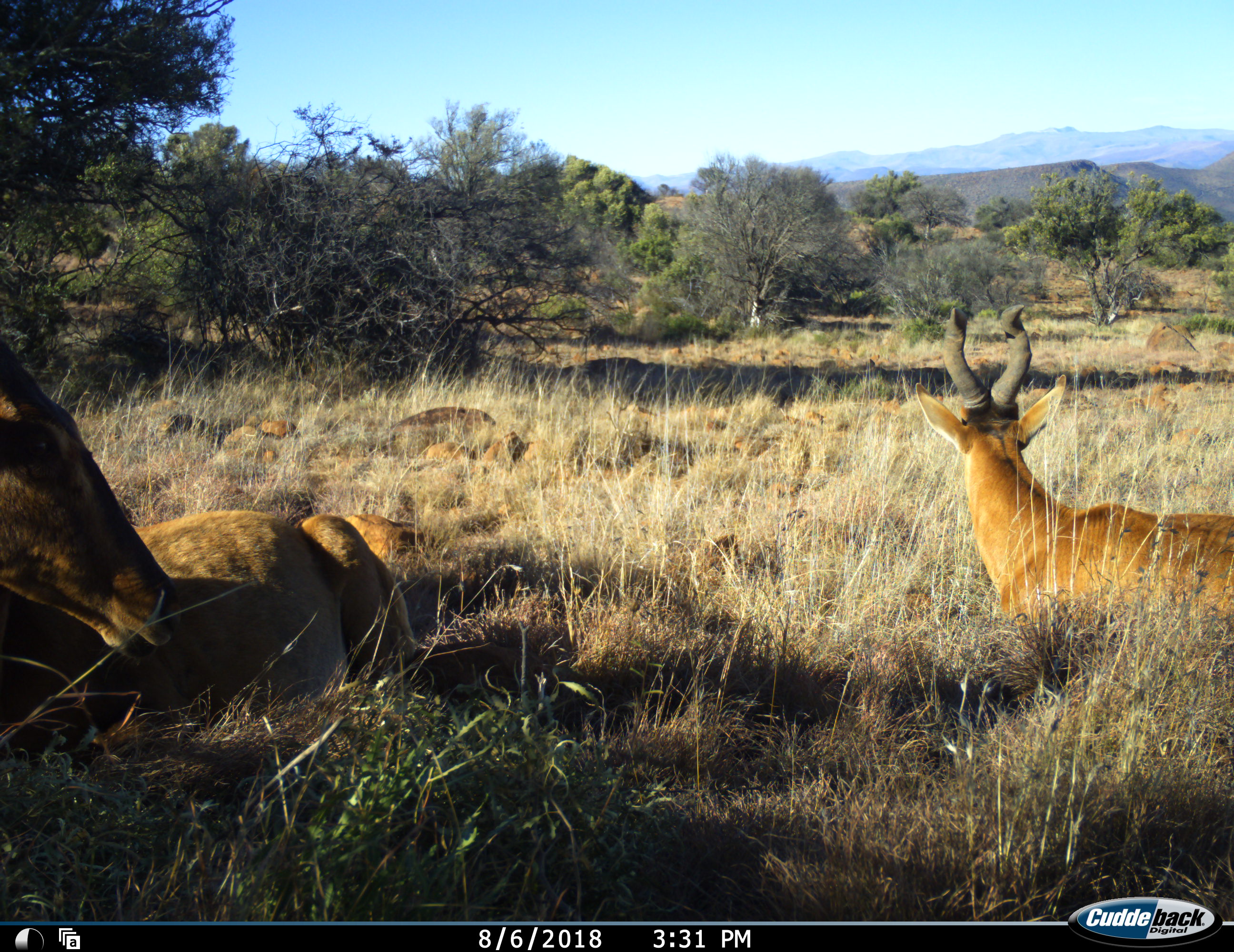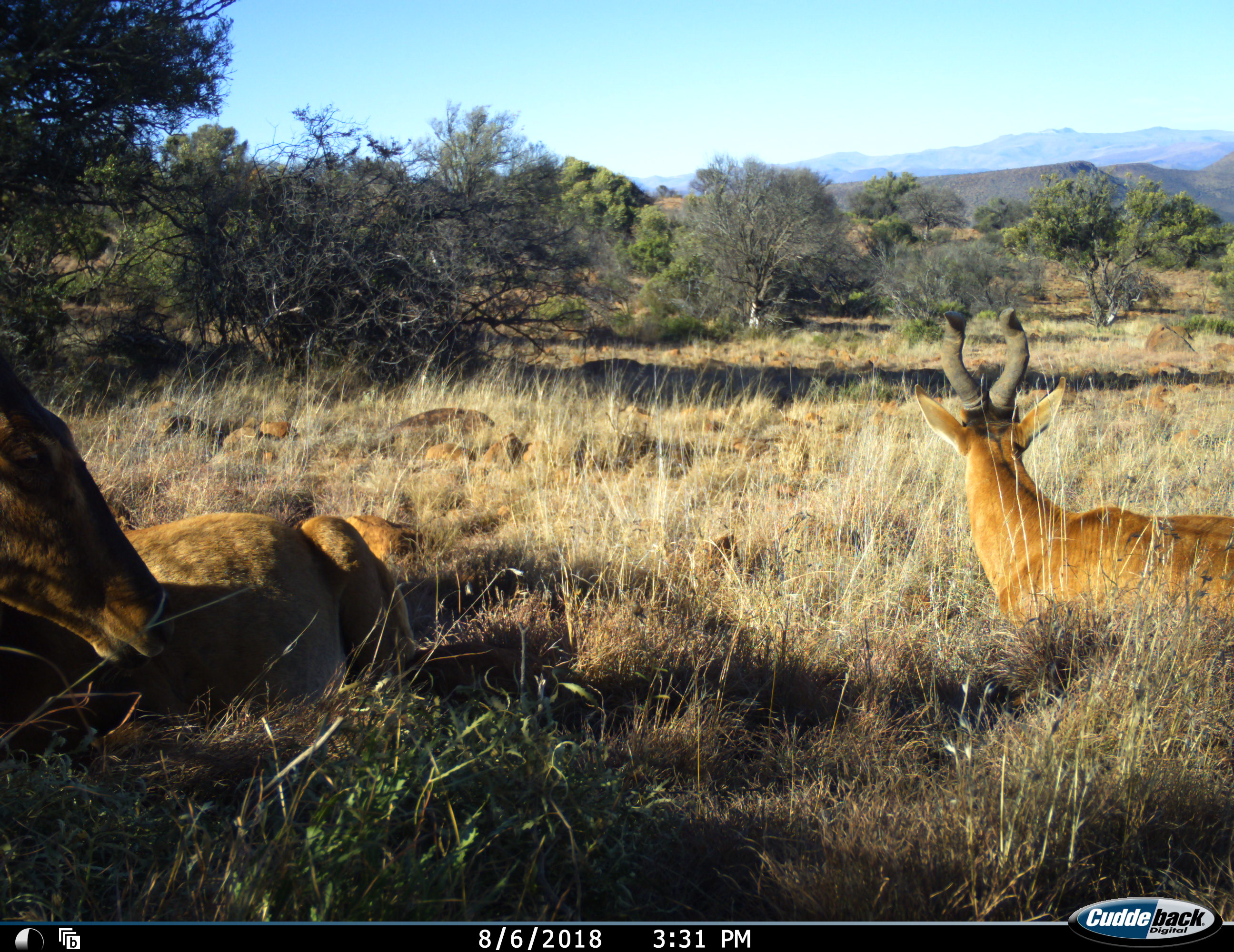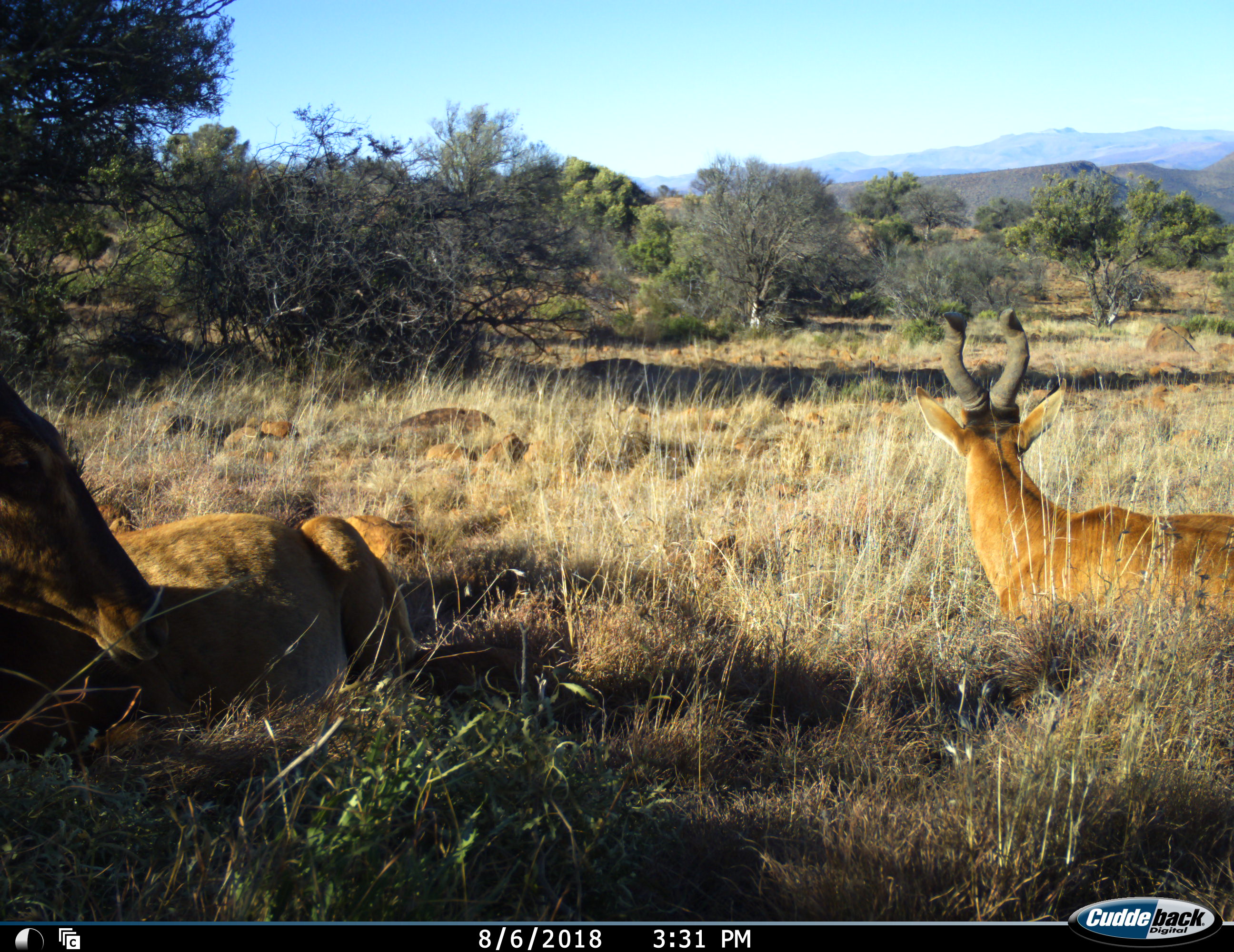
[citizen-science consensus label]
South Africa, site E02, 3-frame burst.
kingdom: Animalia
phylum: Chordata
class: Mammalia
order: Artiodactyla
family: Bovidae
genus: Alcelaphus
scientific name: Alcelaphus buselaphus caama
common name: red hartebeest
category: hartebeestred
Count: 2.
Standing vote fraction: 12%.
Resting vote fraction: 100%.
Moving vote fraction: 0%.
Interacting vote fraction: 0%.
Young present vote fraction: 0%.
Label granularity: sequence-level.